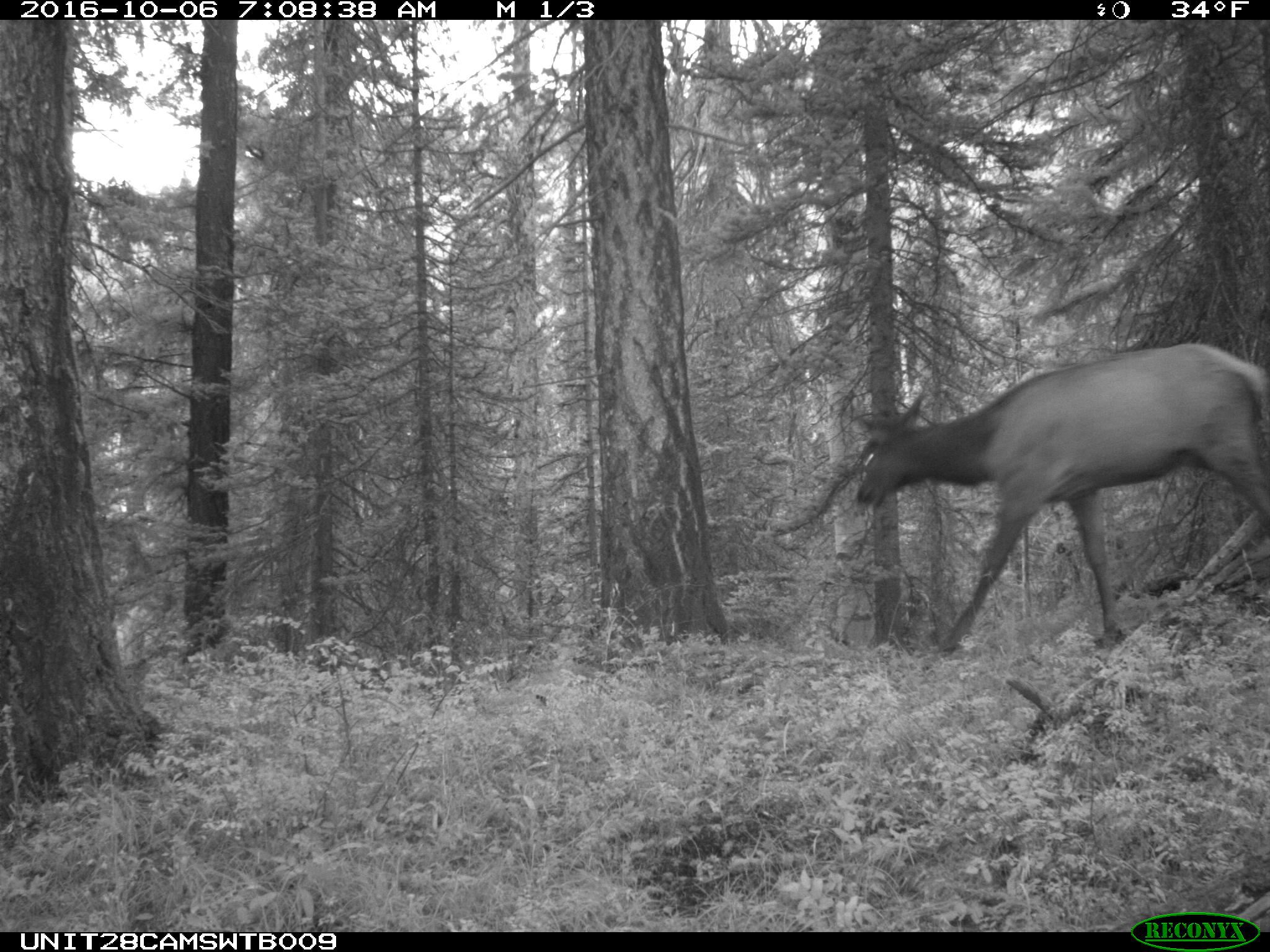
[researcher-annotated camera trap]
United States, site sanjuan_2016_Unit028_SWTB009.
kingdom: Animalia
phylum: Chordata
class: Mammalia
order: Artiodactyla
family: Cervidae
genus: Cervus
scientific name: Cervus elaphus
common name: red deer